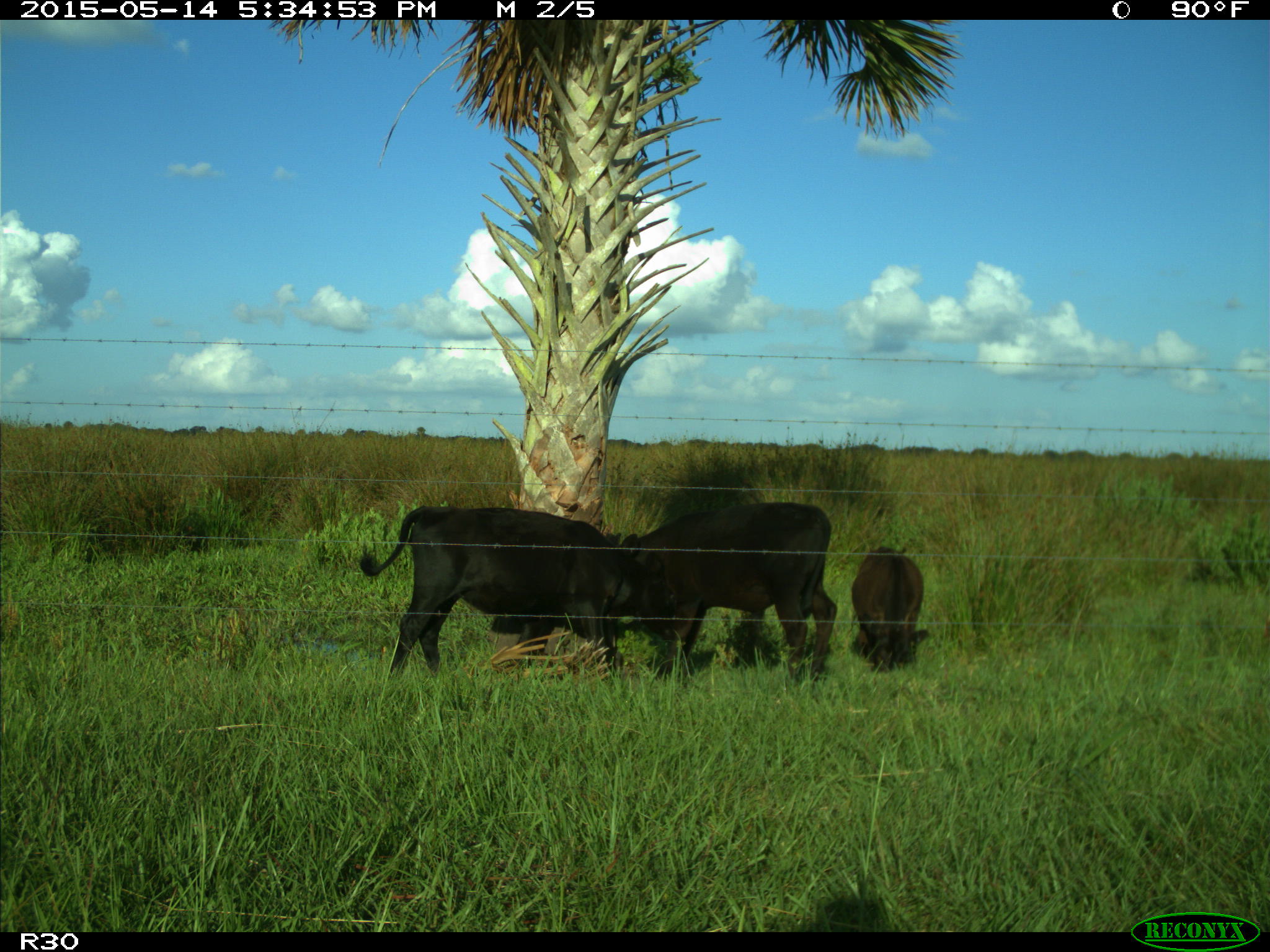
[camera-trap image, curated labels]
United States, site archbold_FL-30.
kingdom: Animalia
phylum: Chordata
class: Mammalia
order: Artiodactyla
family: Bovidae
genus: Bos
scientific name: Bos taurus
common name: domestic cow